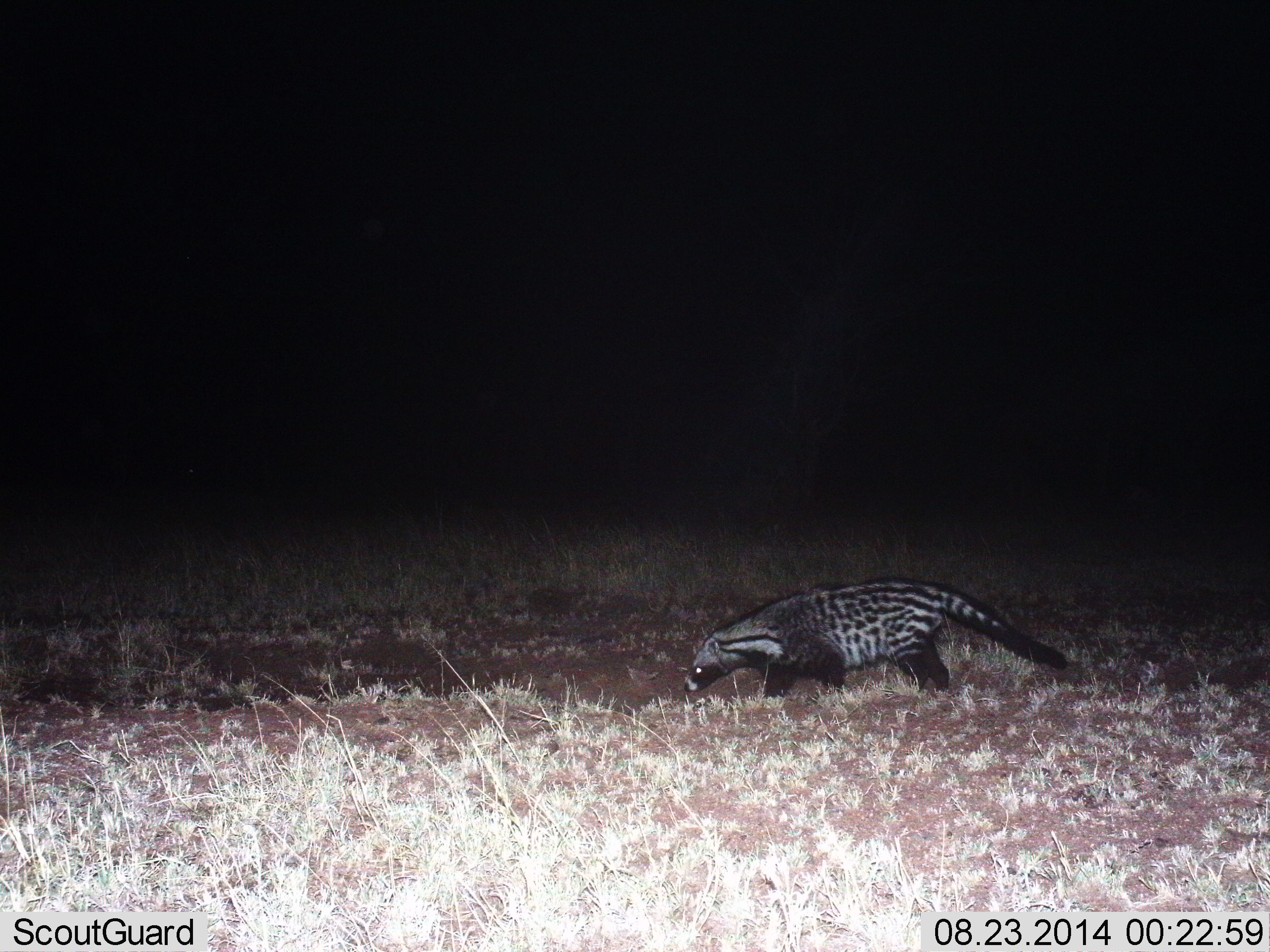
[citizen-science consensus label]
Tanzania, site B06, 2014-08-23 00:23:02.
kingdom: Animalia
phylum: Chordata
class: Mammalia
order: Carnivora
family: Viverridae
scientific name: Viverridae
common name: civet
Civet (Viverridae), count 1. Behavior (volunteer vote fractions): standing 10%, resting 0%, moving 90%, interacting 0%. Young present (vote fraction): 0%. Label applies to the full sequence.